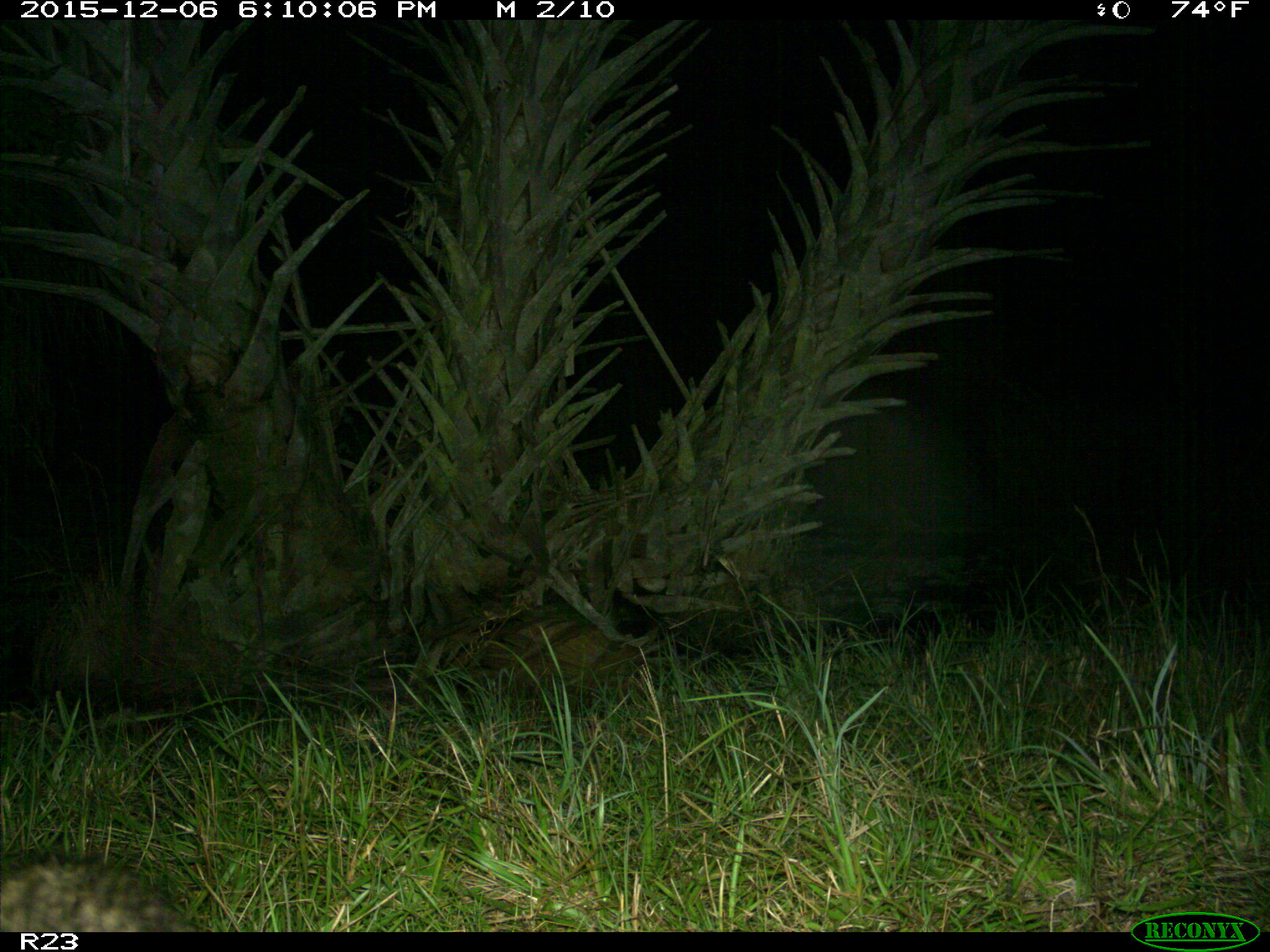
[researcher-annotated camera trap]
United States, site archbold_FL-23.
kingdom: Animalia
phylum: Chordata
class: Mammalia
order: Carnivora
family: Procyonidae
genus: Procyon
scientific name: Procyon lotor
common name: common raccoon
Procyon lotor (common raccoon).